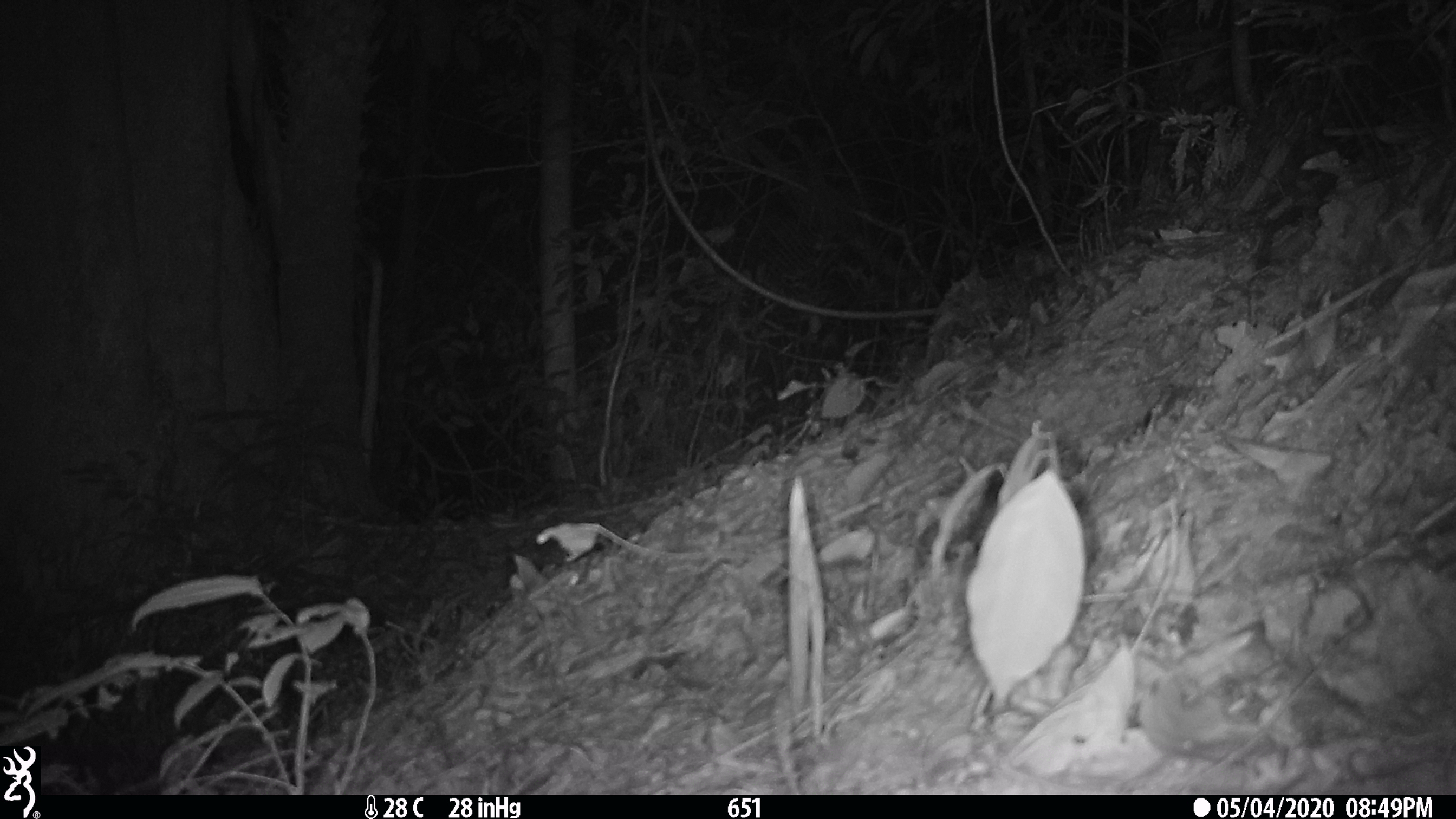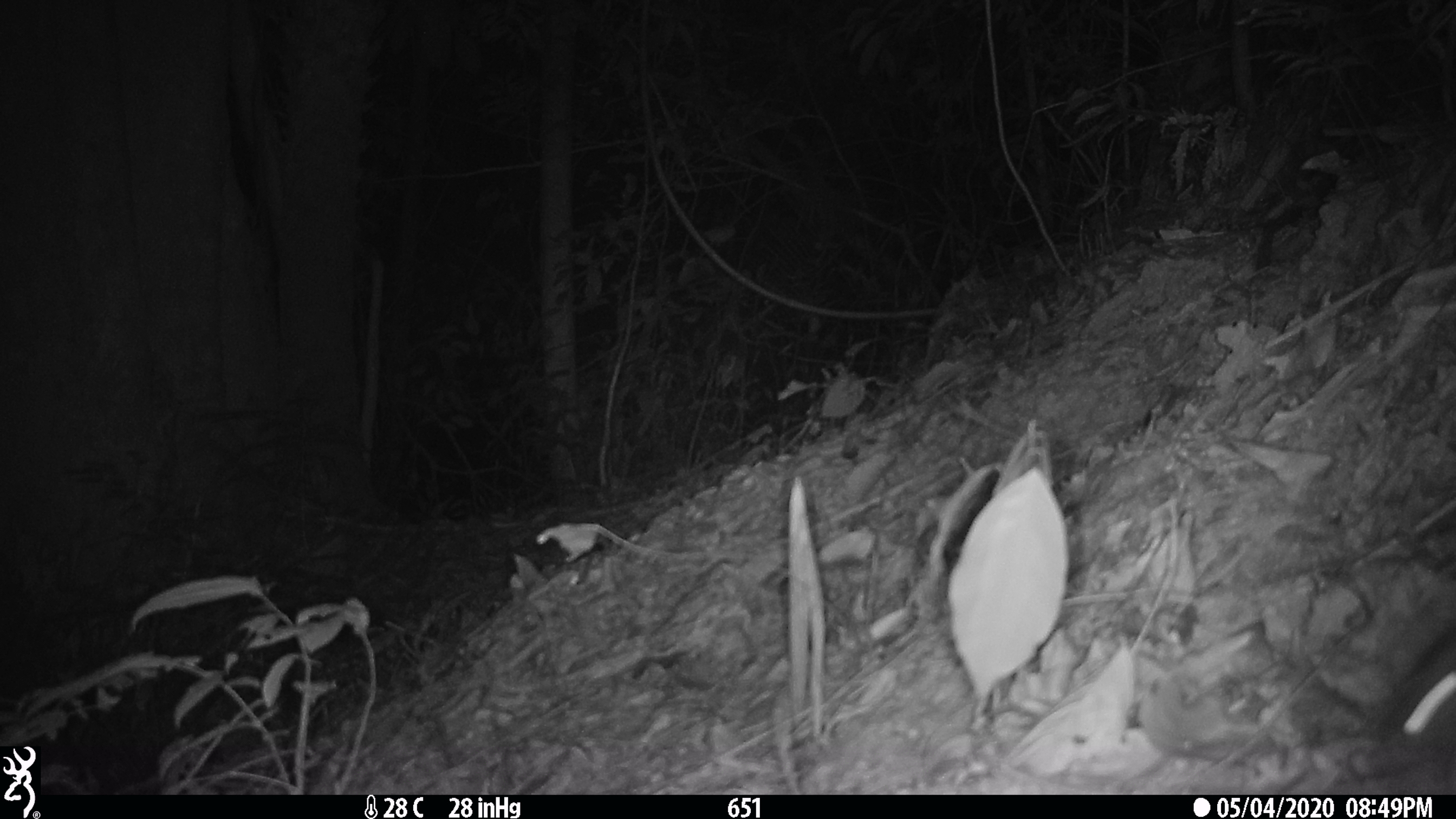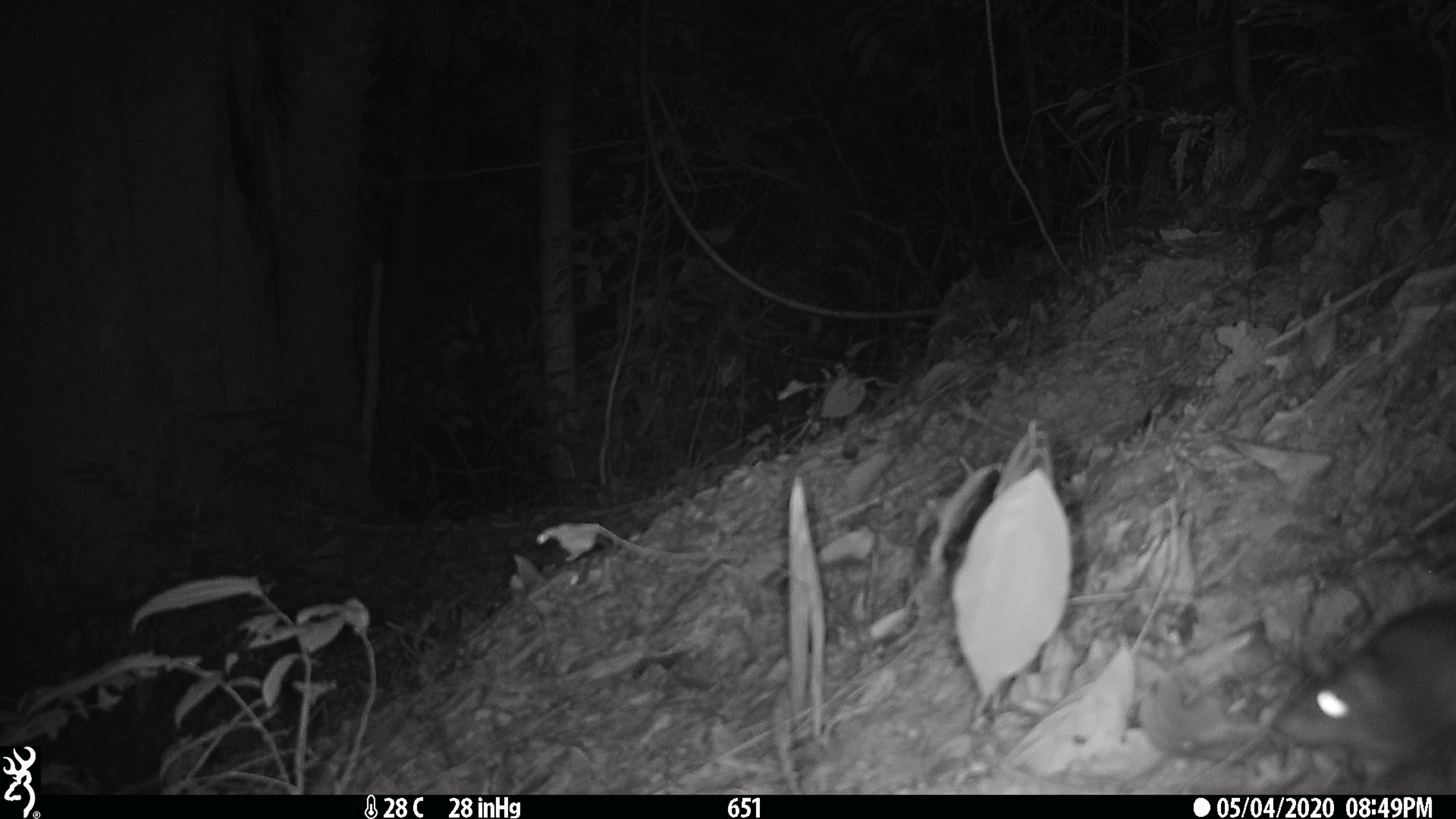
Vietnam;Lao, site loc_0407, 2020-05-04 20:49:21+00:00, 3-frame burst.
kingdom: Animalia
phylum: Chordata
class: Mammalia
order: Rodentia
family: Muridae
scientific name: Muridae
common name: old-world mice and rats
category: unidentified murid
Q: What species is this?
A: Unidentified murid (old-world mice and rats) (Muridae).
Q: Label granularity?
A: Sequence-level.